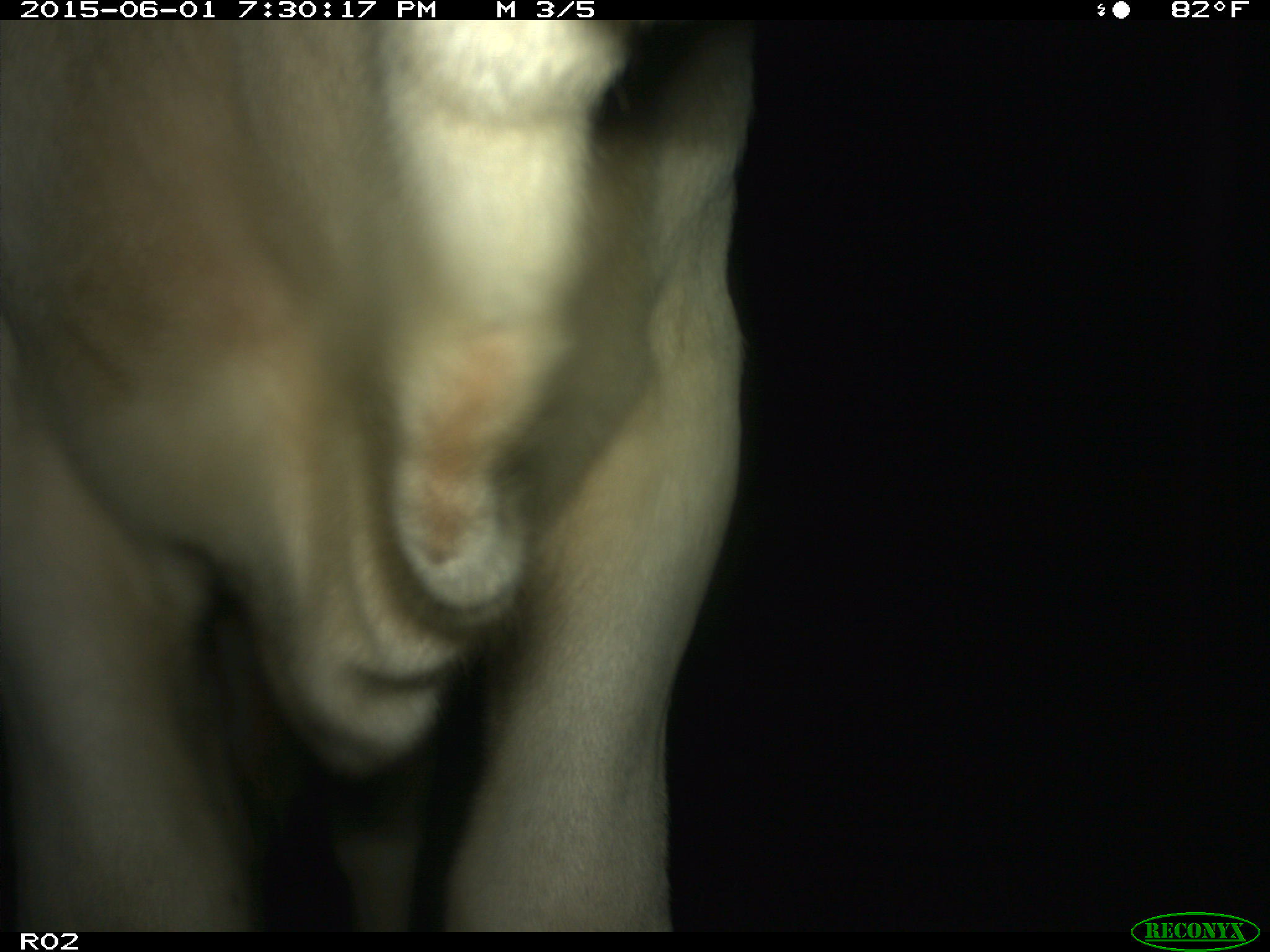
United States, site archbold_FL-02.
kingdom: Animalia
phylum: Chordata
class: Mammalia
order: Artiodactyla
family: Bovidae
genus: Bos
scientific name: Bos taurus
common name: domestic cow